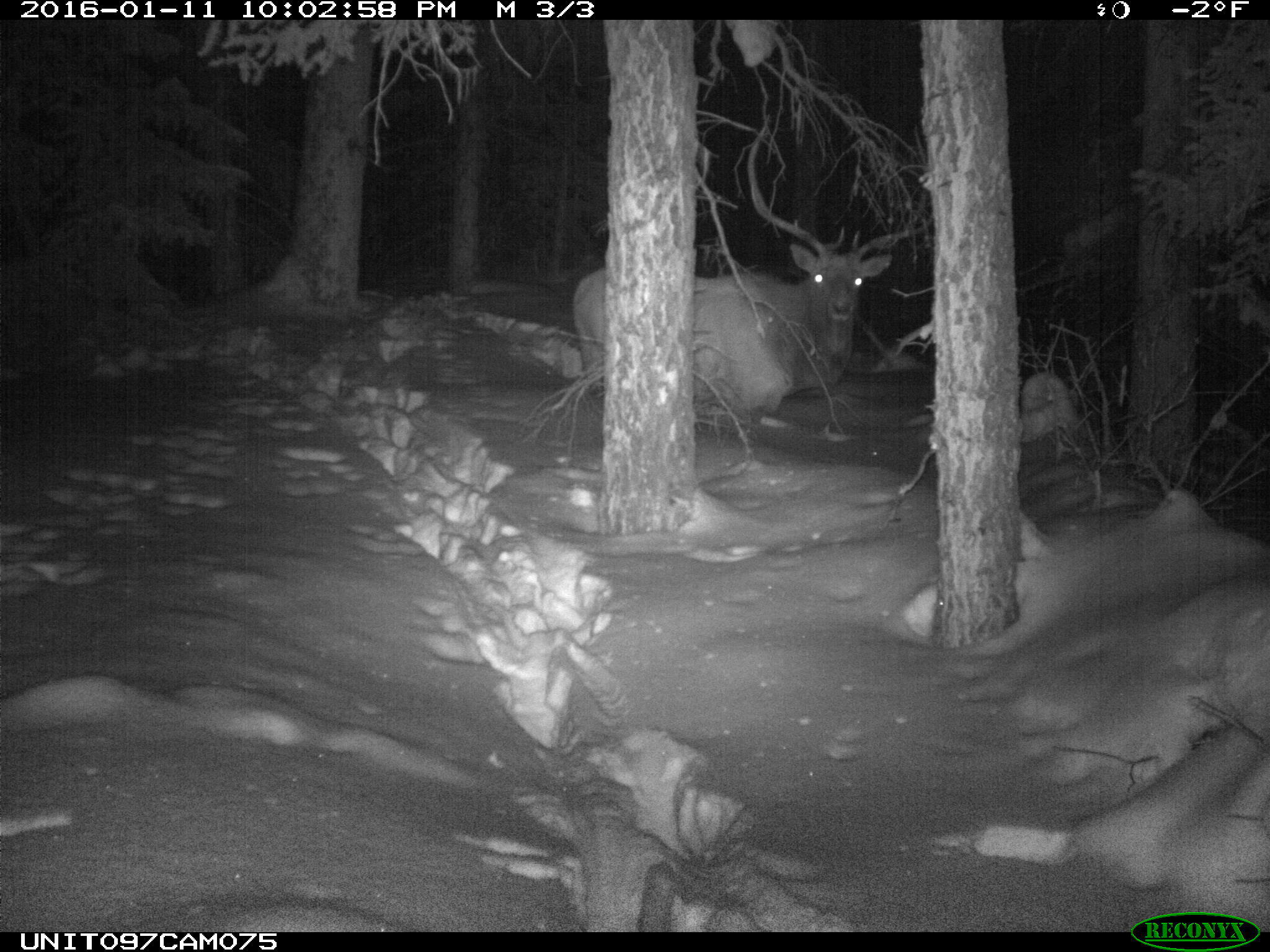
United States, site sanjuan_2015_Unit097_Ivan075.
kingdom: Animalia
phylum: Chordata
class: Mammalia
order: Artiodactyla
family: Cervidae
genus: Cervus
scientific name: Cervus elaphus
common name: red deer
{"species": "Cervus elaphus (red deer)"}